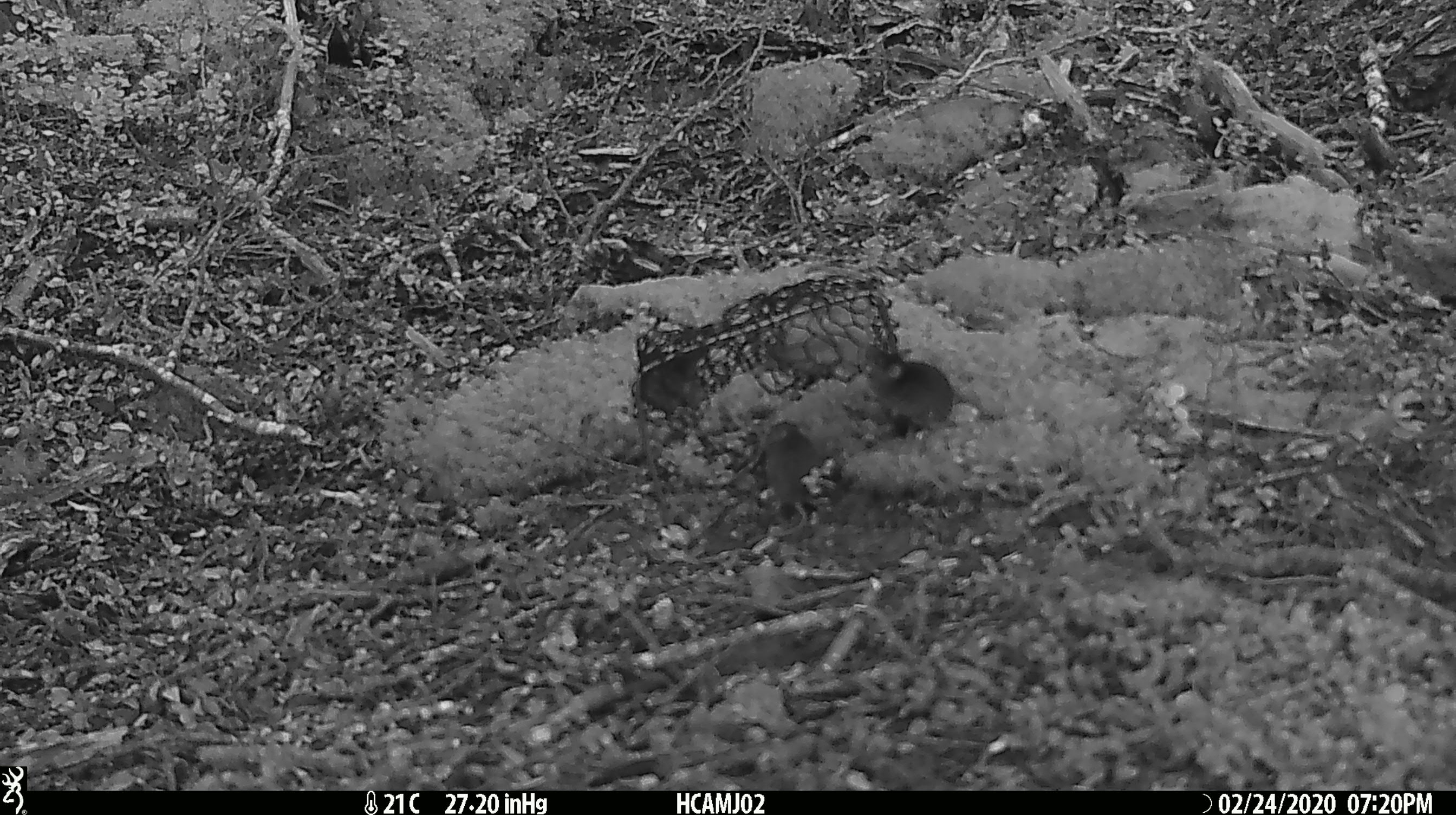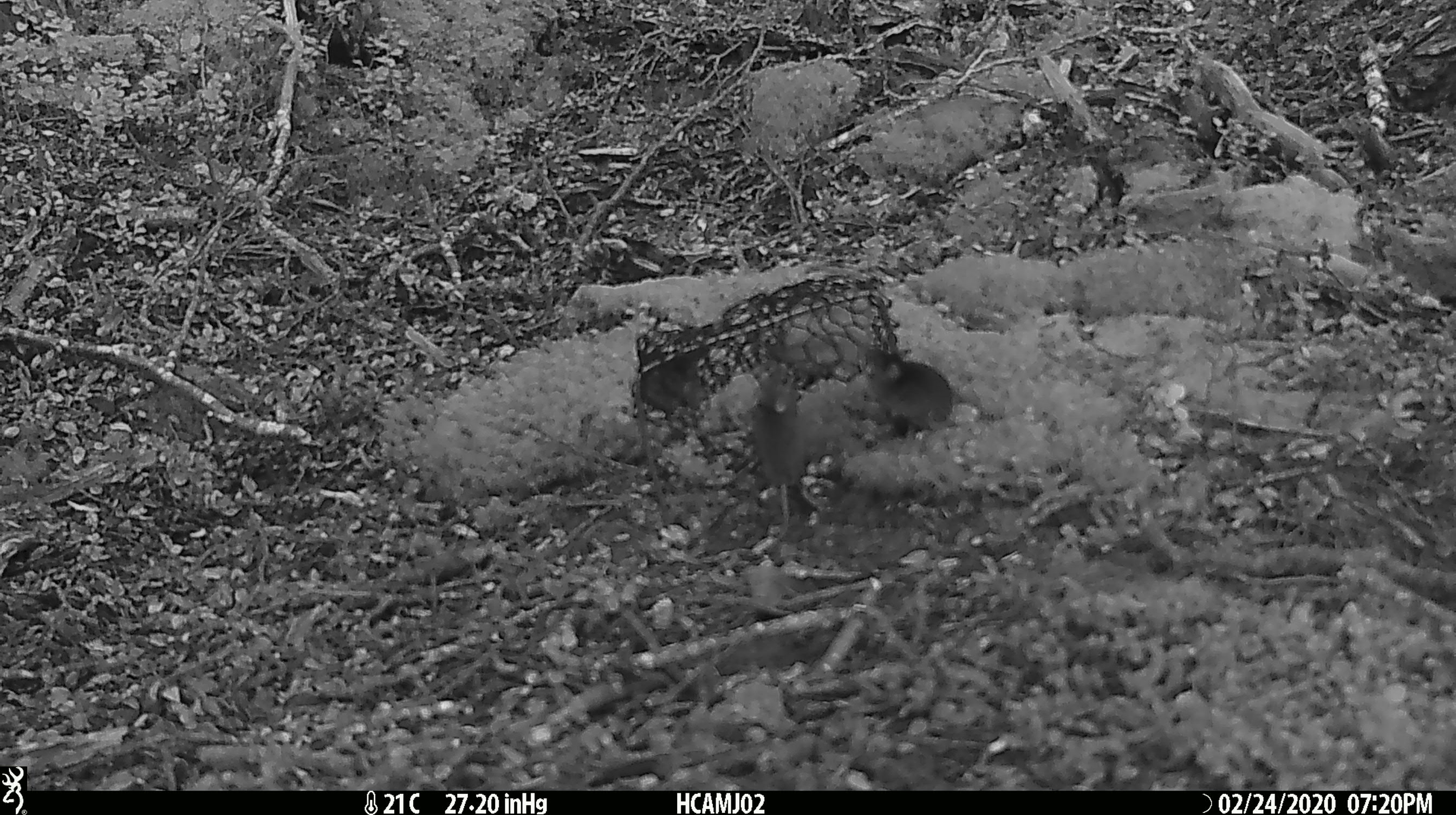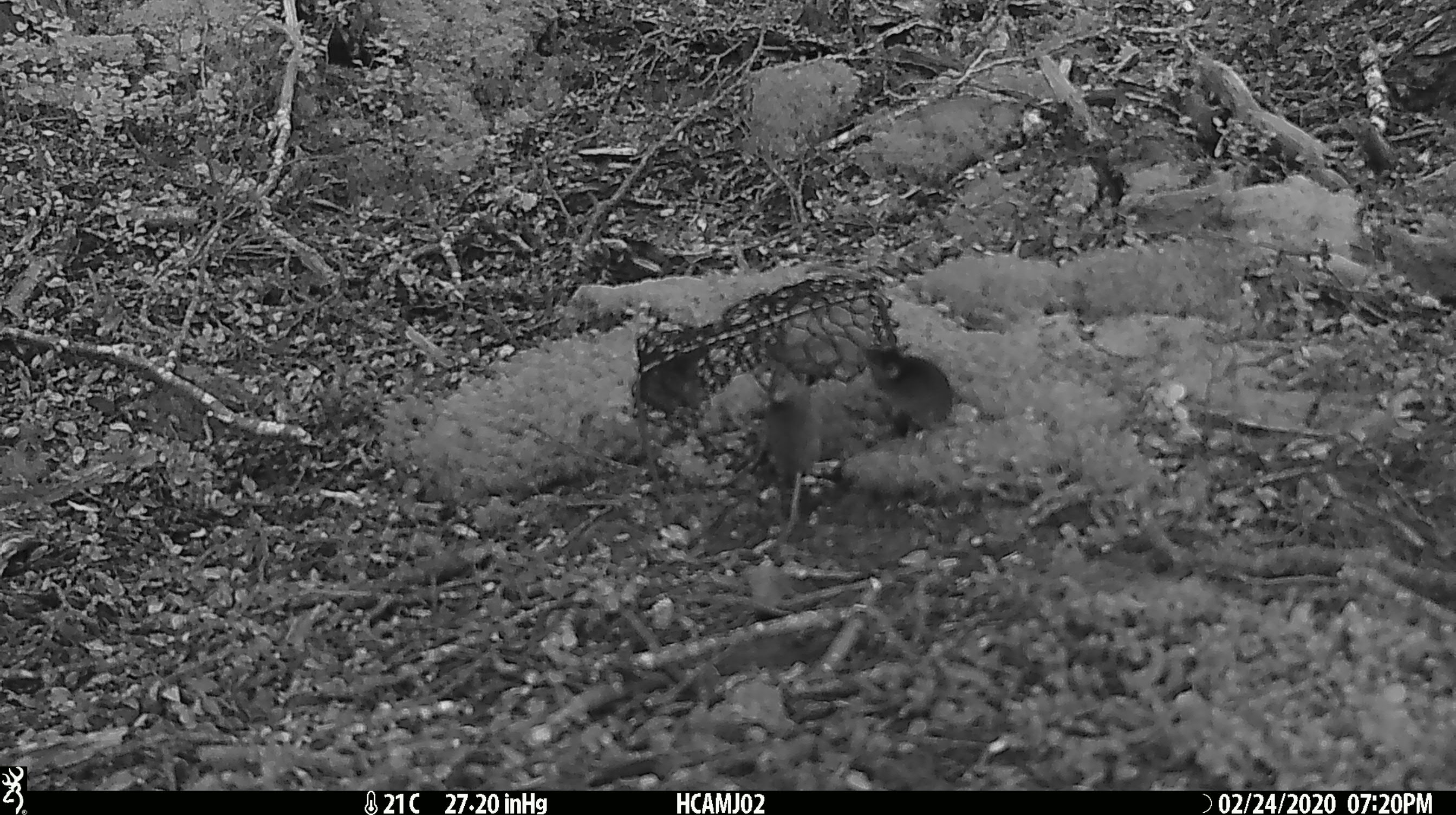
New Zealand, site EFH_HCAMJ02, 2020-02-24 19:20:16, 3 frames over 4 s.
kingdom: Animalia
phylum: Chordata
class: Mammalia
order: Rodentia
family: Muridae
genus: Mus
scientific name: Mus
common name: mouse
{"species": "mouse (Mus)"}